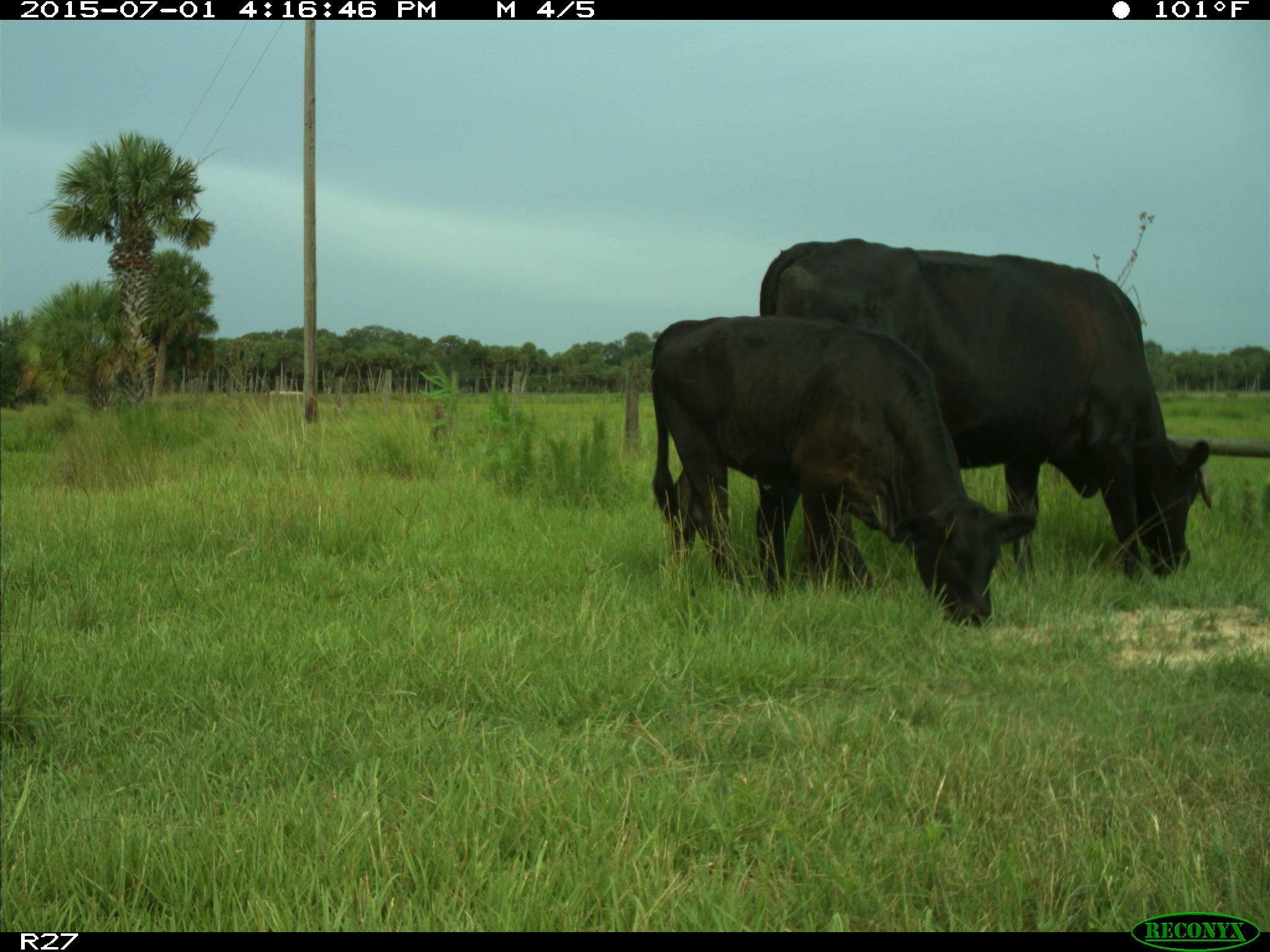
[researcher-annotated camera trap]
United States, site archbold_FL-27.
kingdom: Animalia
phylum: Chordata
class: Mammalia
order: Artiodactyla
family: Bovidae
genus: Bos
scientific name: Bos taurus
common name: domestic cow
Bos taurus (domestic cow).